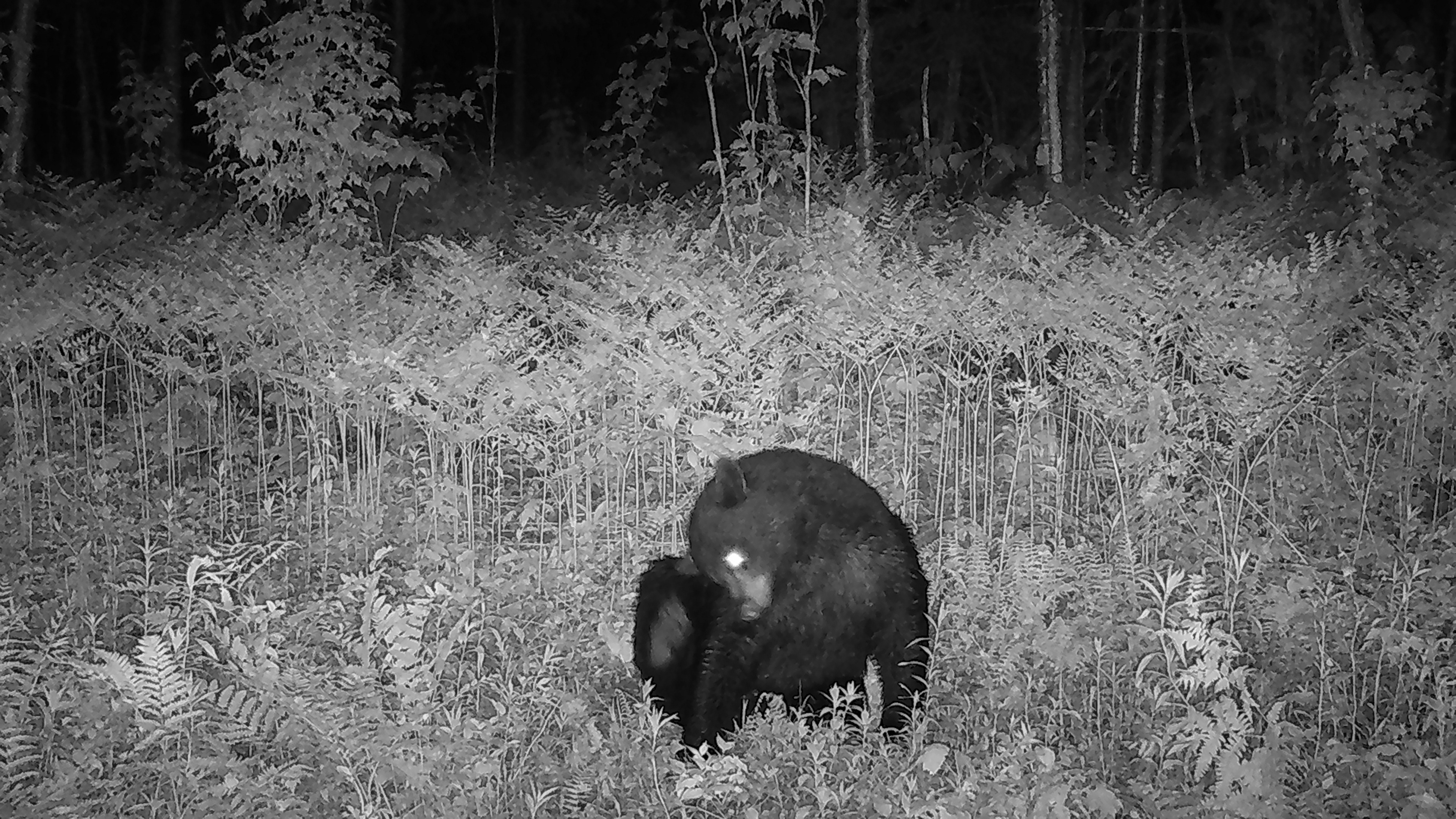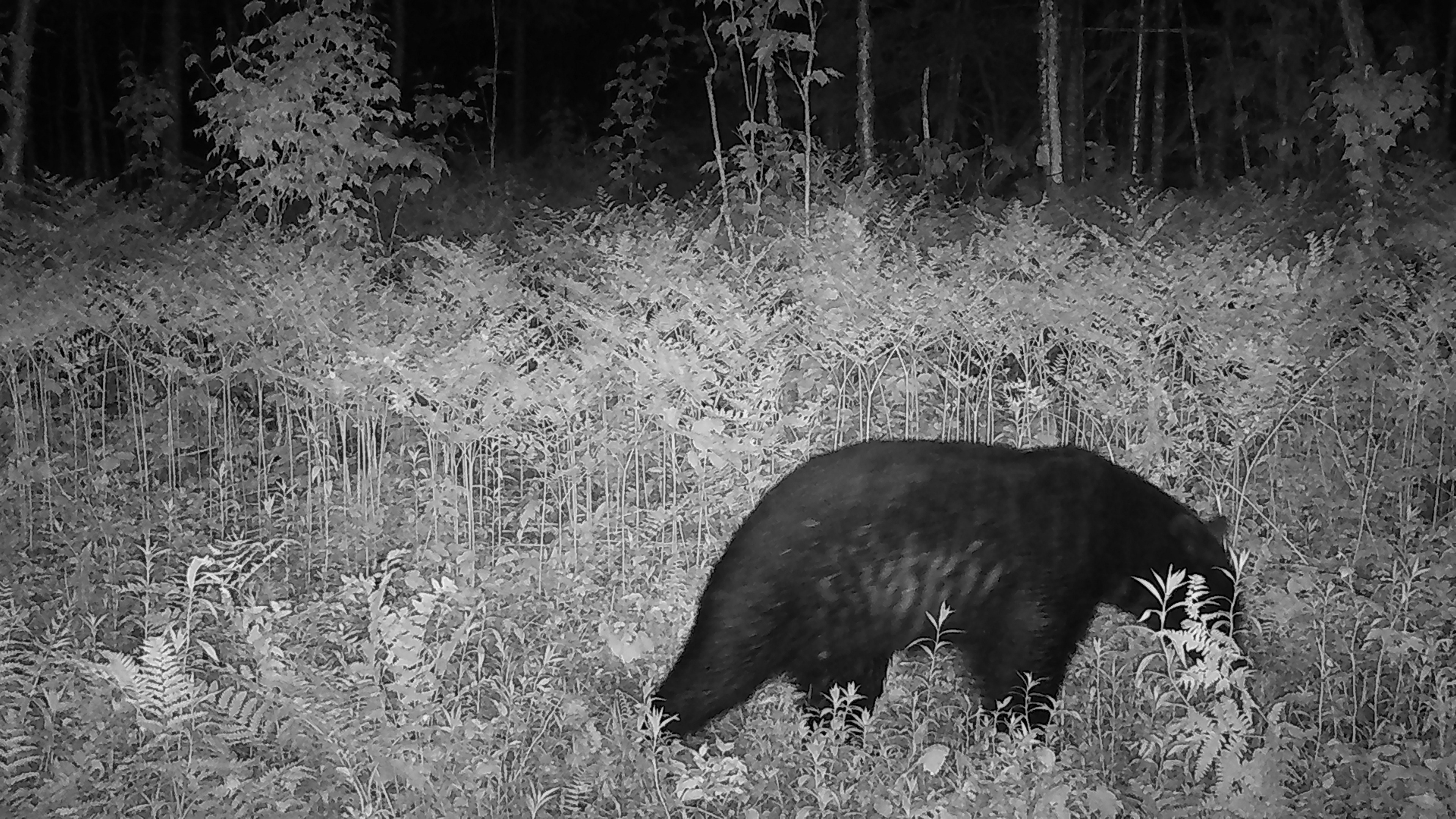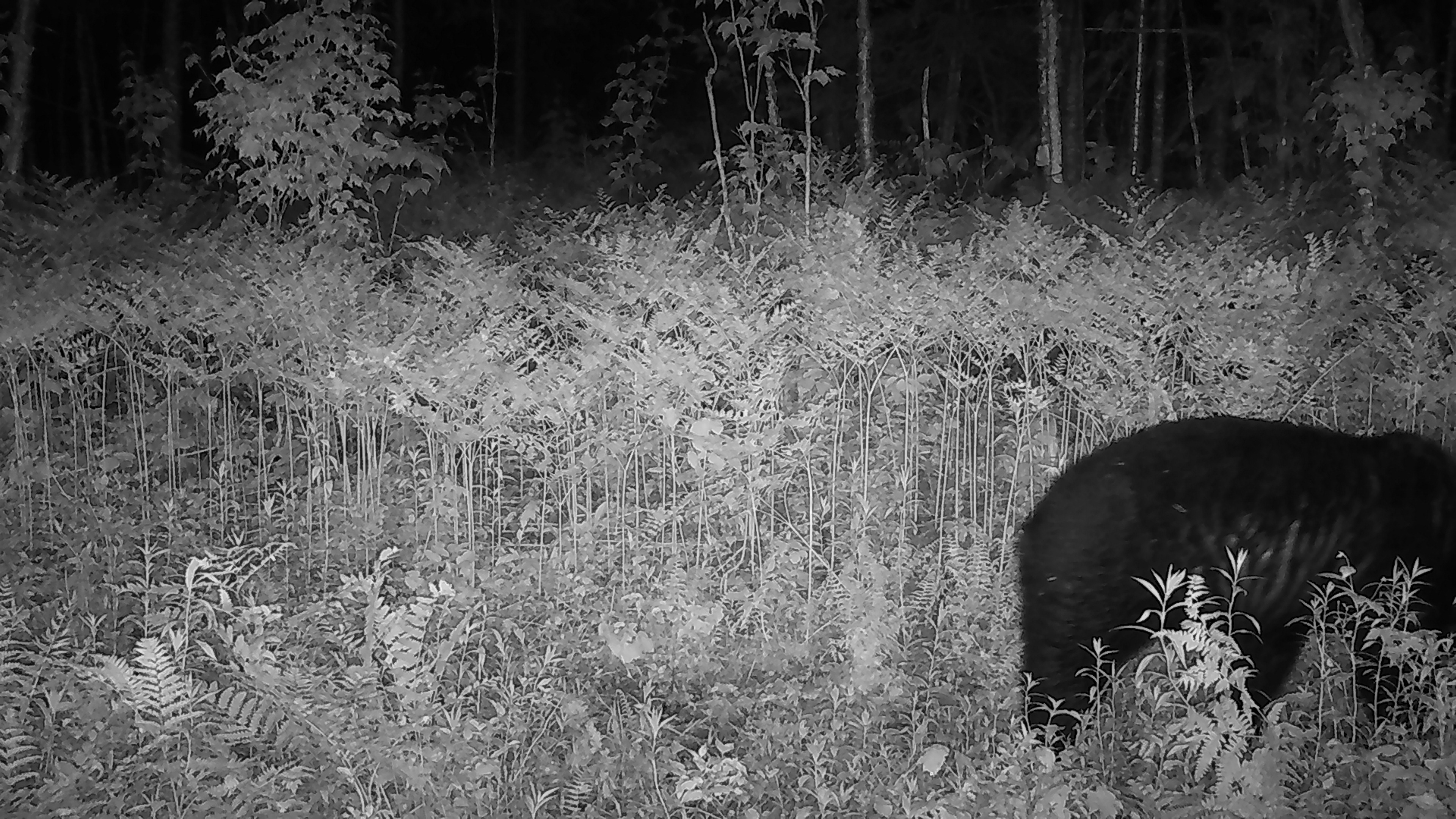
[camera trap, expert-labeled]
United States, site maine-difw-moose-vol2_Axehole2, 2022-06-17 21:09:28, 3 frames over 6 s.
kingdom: Animalia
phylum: Chordata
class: Mammalia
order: Carnivora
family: Ursidae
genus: Ursus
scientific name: Ursus americanus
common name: black bear